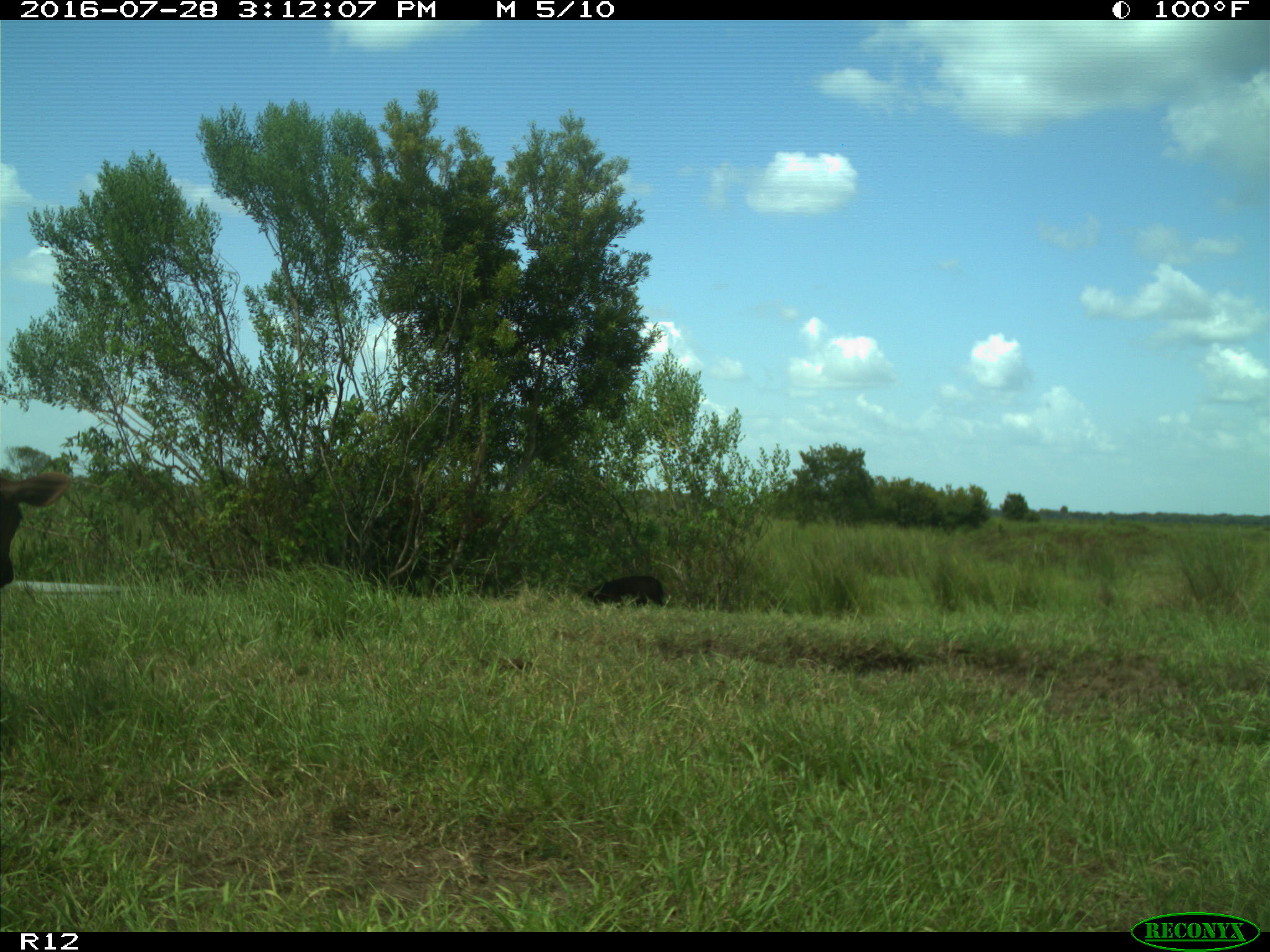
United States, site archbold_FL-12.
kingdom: Animalia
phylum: Chordata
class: Mammalia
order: Artiodactyla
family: Bovidae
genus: Bos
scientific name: Bos taurus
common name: domestic cow